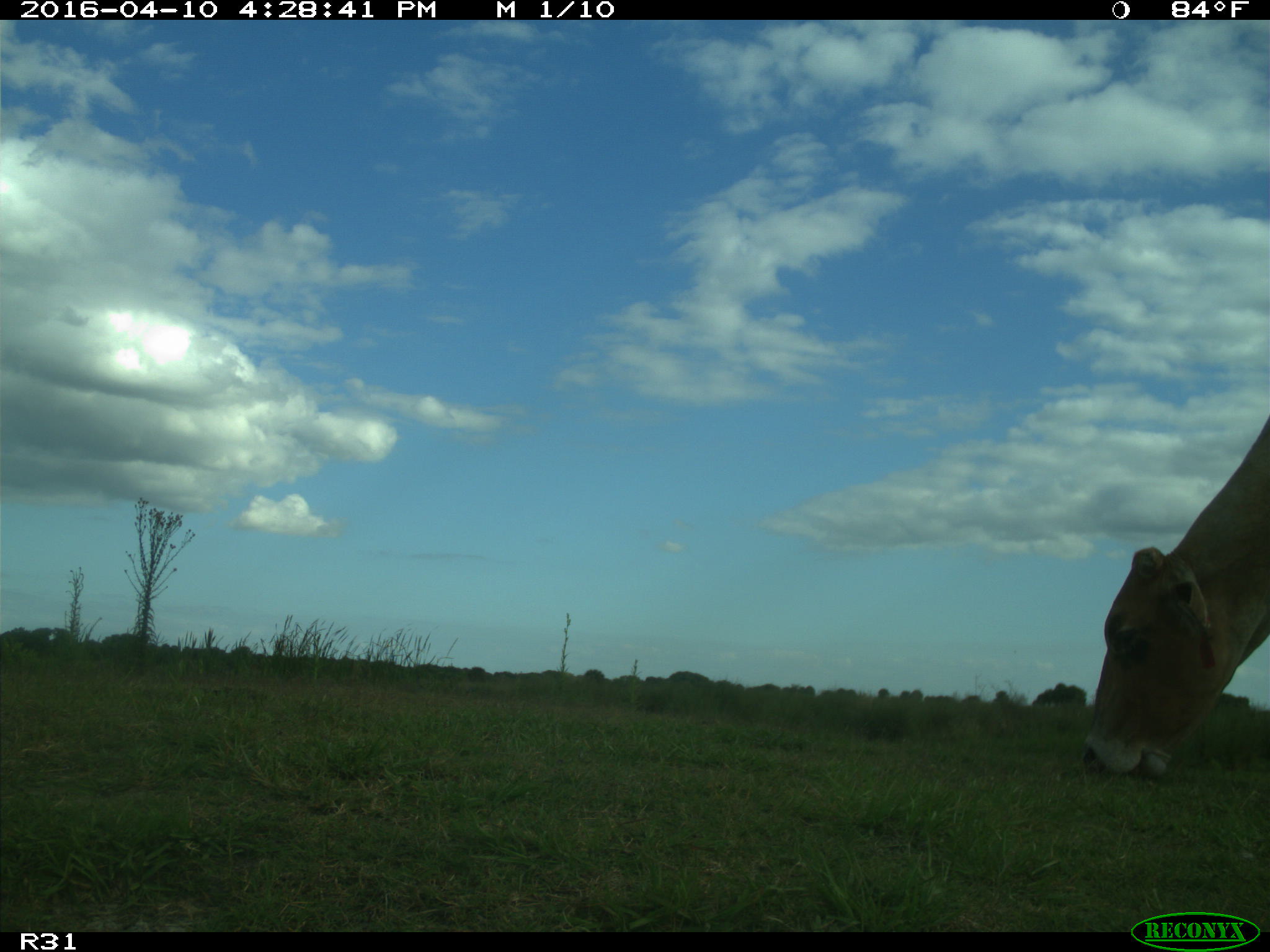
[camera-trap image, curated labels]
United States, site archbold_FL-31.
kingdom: Animalia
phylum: Chordata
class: Mammalia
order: Artiodactyla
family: Bovidae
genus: Bos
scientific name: Bos taurus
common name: domestic cow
Bos taurus (domestic cow).